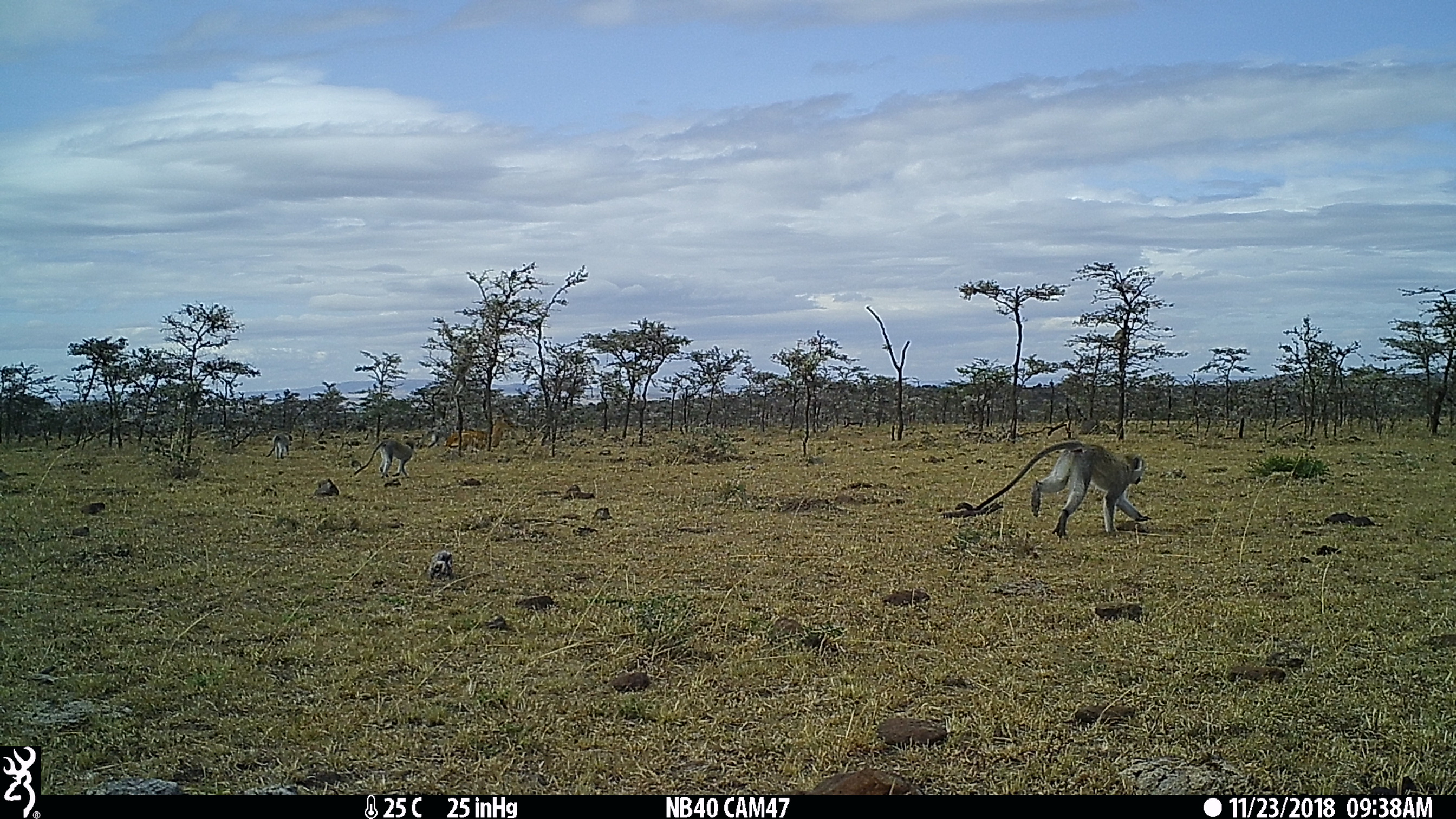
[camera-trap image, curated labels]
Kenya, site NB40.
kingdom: Animalia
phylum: Chordata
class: Mammalia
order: Primates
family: Cercopithecidae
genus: Chlorocebus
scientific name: Chlorocebus pygerythrus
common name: vervet monkey